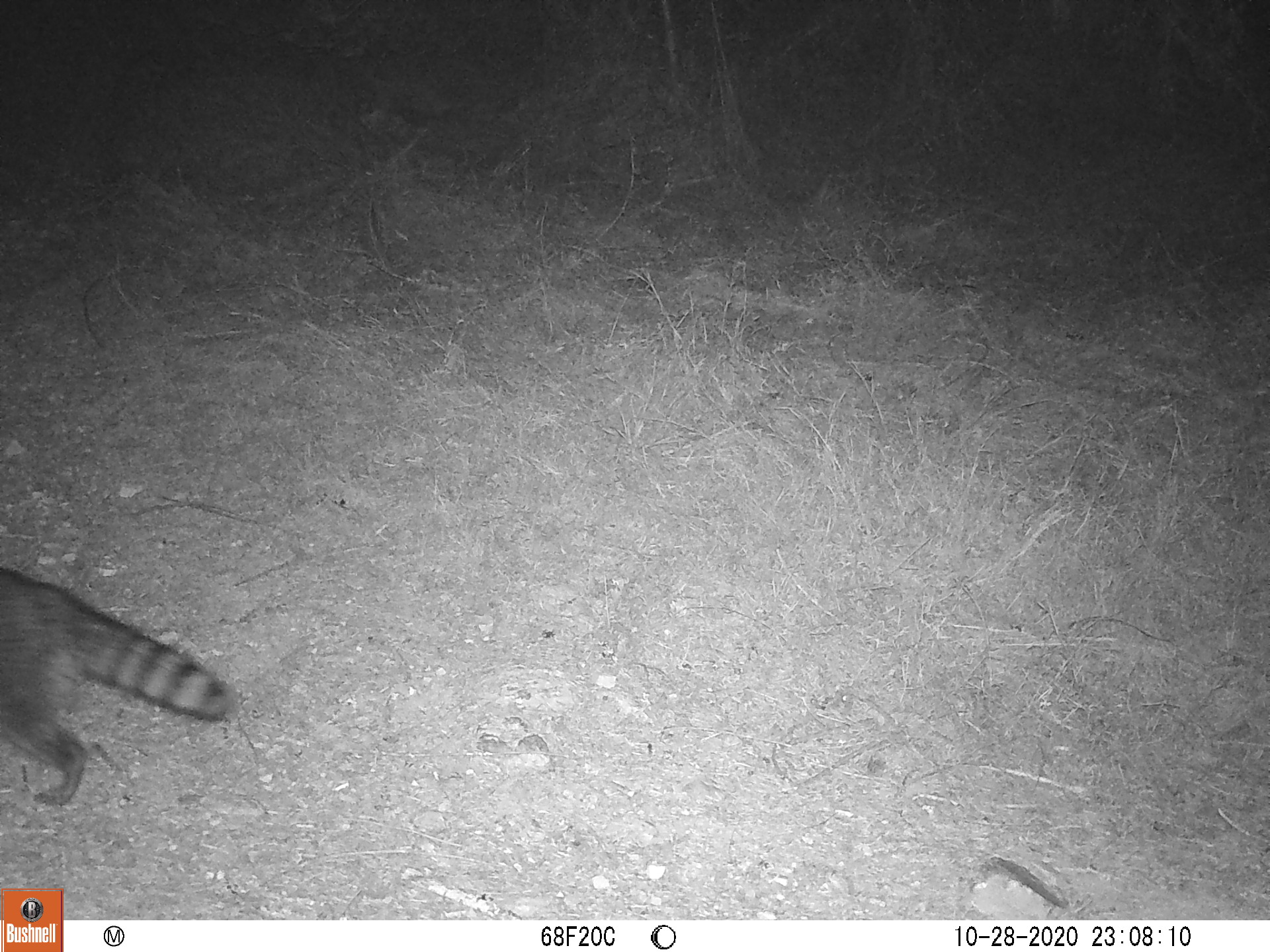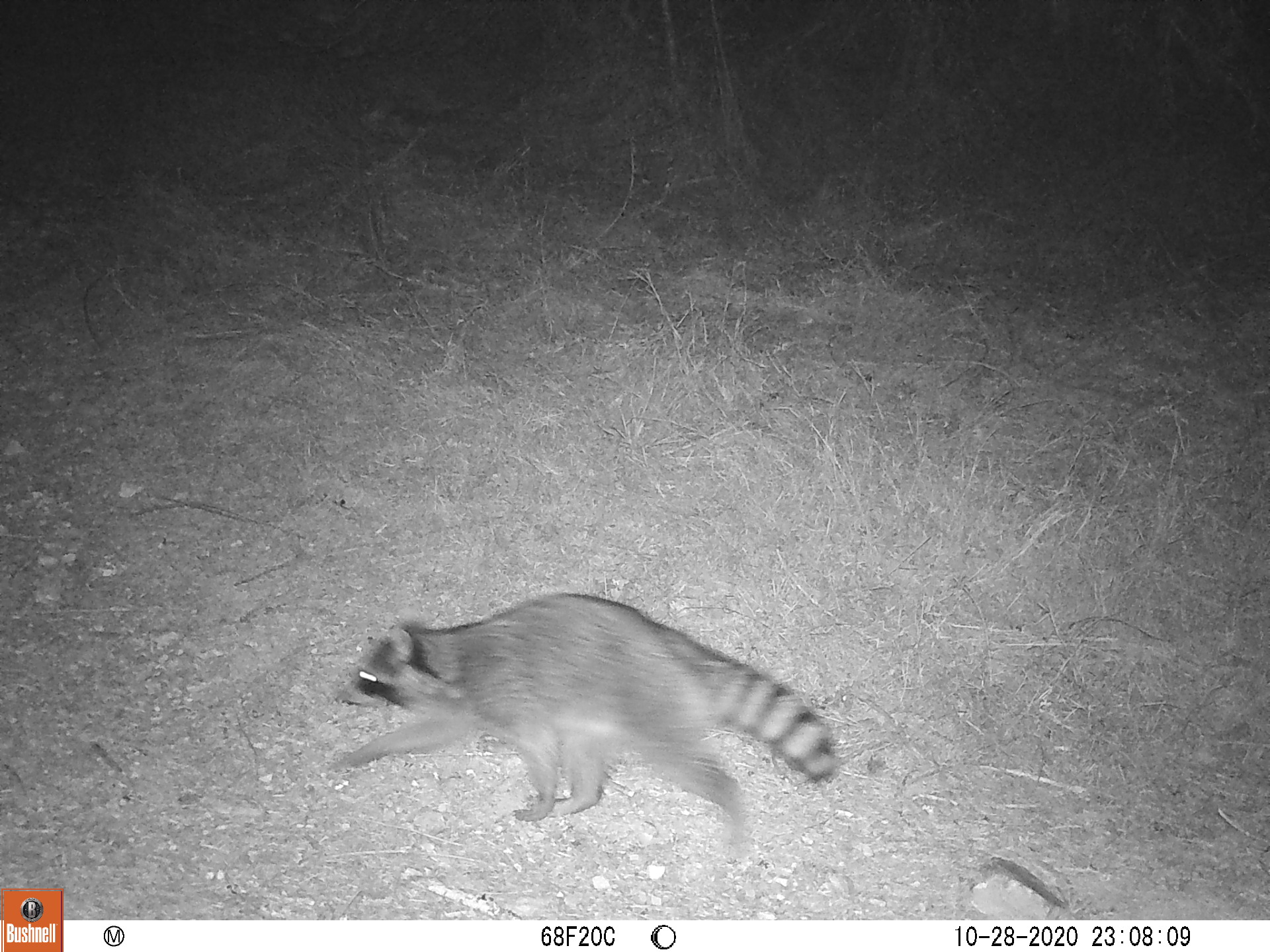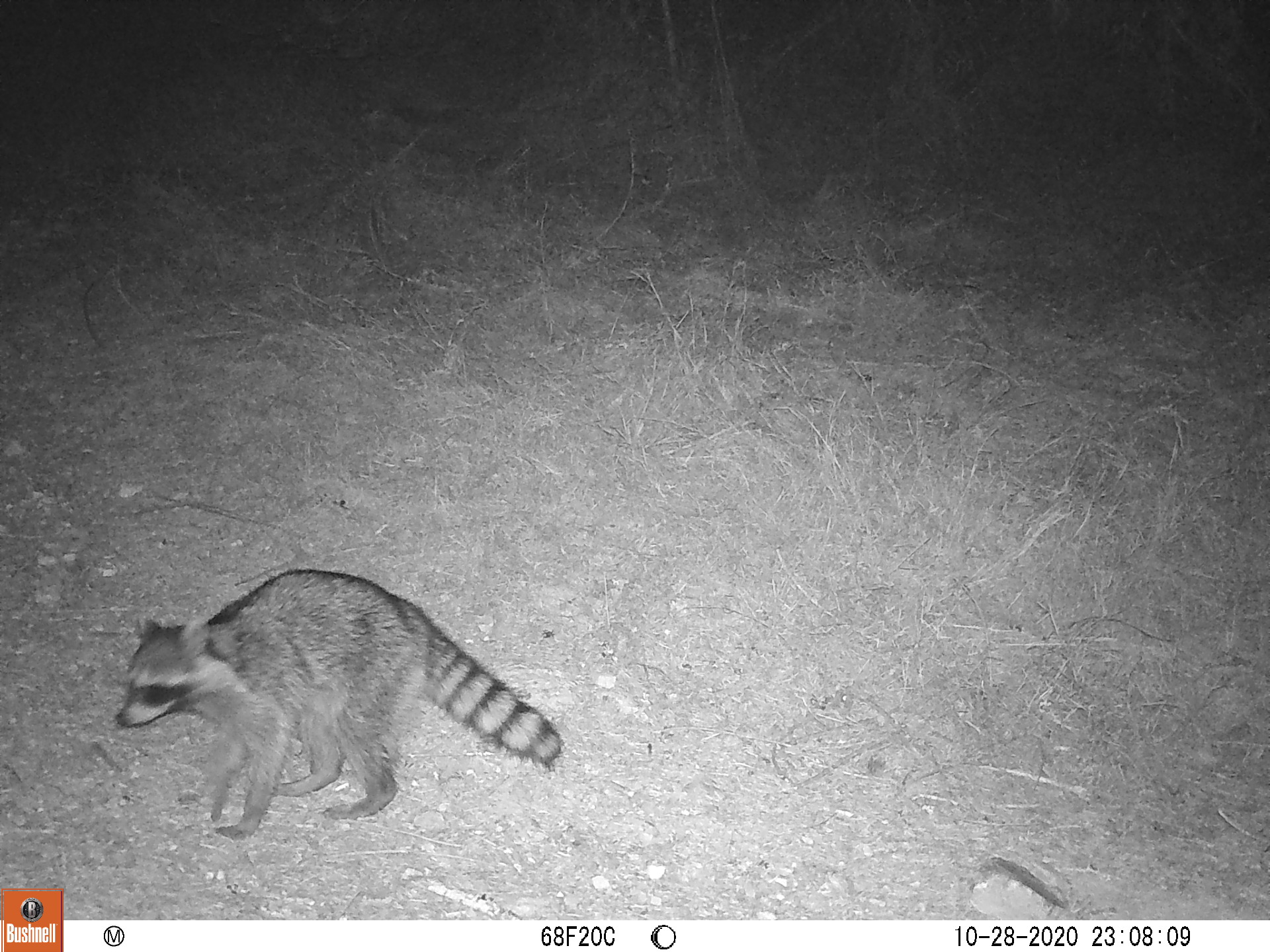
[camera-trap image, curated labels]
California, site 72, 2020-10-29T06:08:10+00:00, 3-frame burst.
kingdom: Animalia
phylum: Chordata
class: Mammalia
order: Carnivora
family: Procyonidae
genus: Procyon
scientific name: Procyon lotor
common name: raccoon